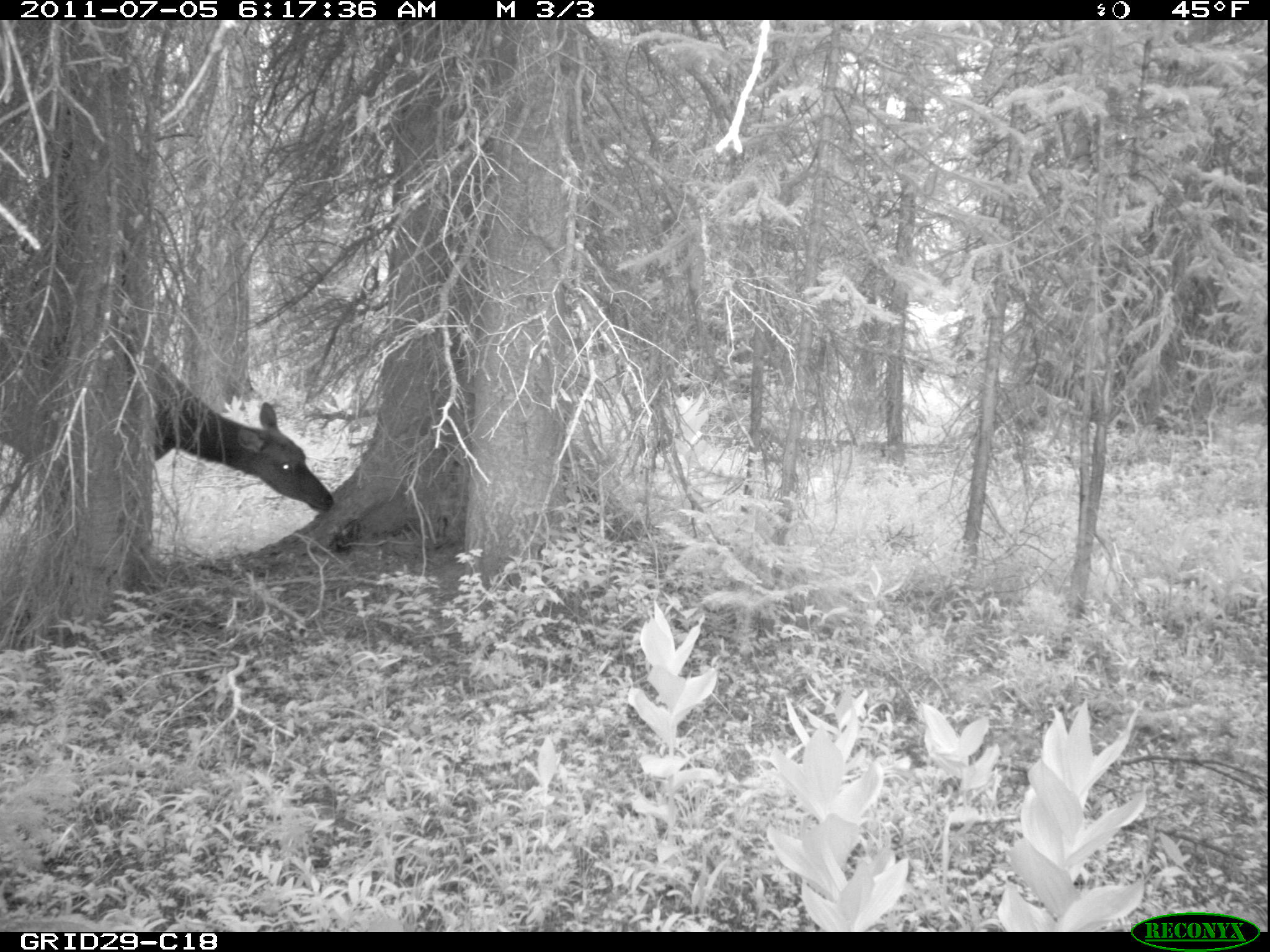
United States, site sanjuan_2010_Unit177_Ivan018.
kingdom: Animalia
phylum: Chordata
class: Mammalia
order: Artiodactyla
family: Cervidae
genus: Cervus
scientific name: Cervus elaphus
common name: red deer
Cervus elaphus (red deer).